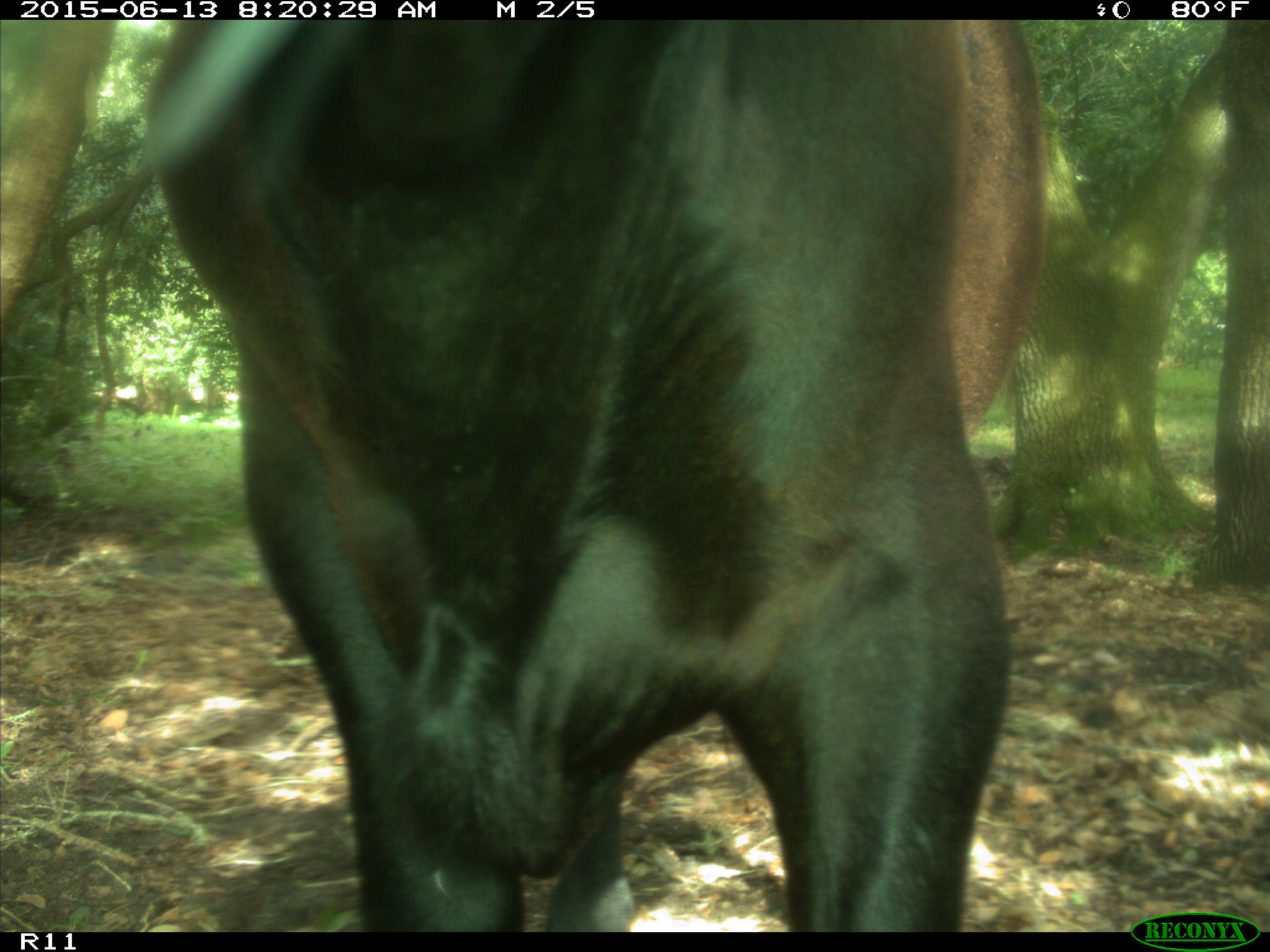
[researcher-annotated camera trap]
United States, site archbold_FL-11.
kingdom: Animalia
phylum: Chordata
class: Mammalia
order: Artiodactyla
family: Bovidae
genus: Bos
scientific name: Bos taurus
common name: domestic cow